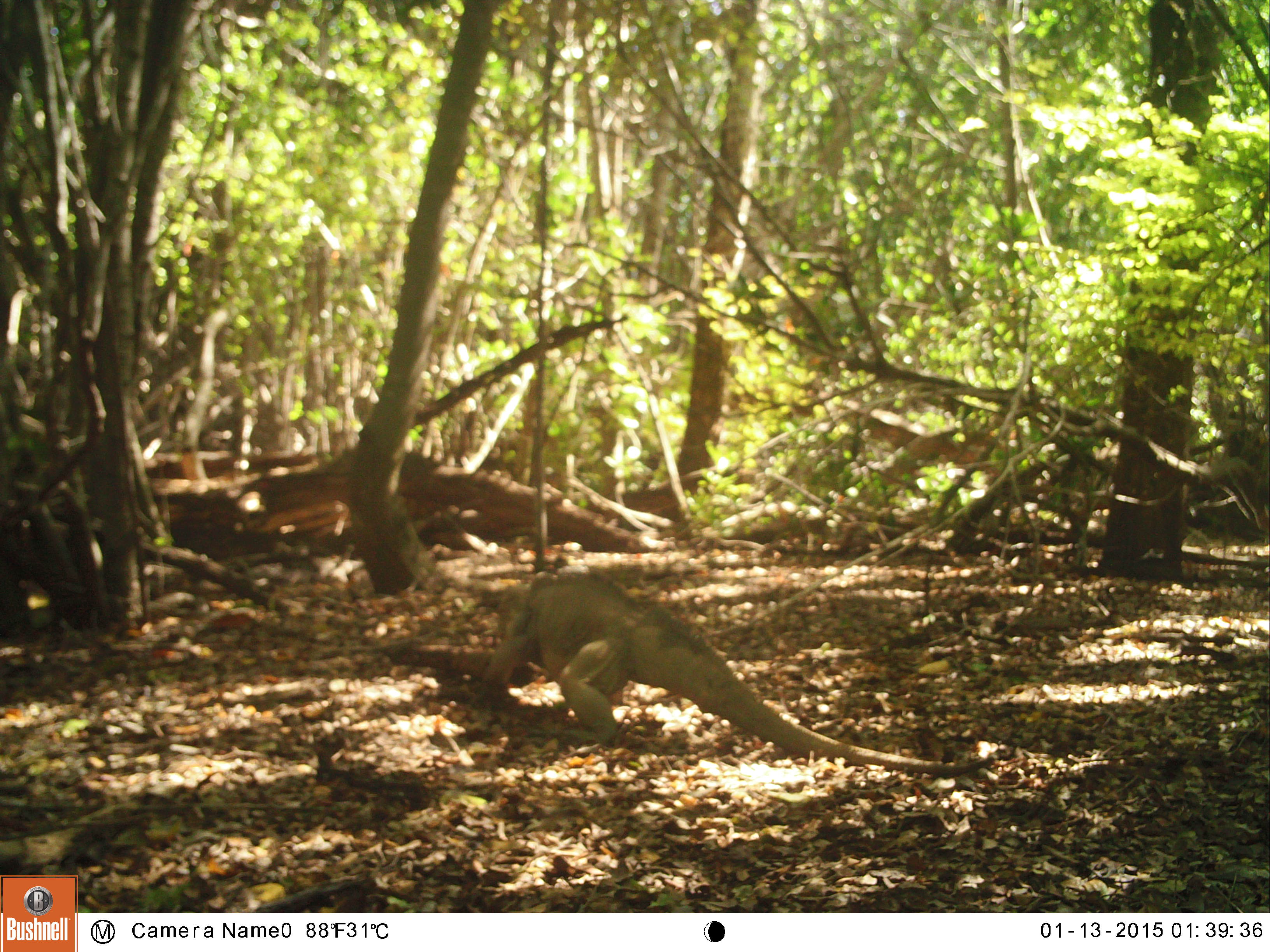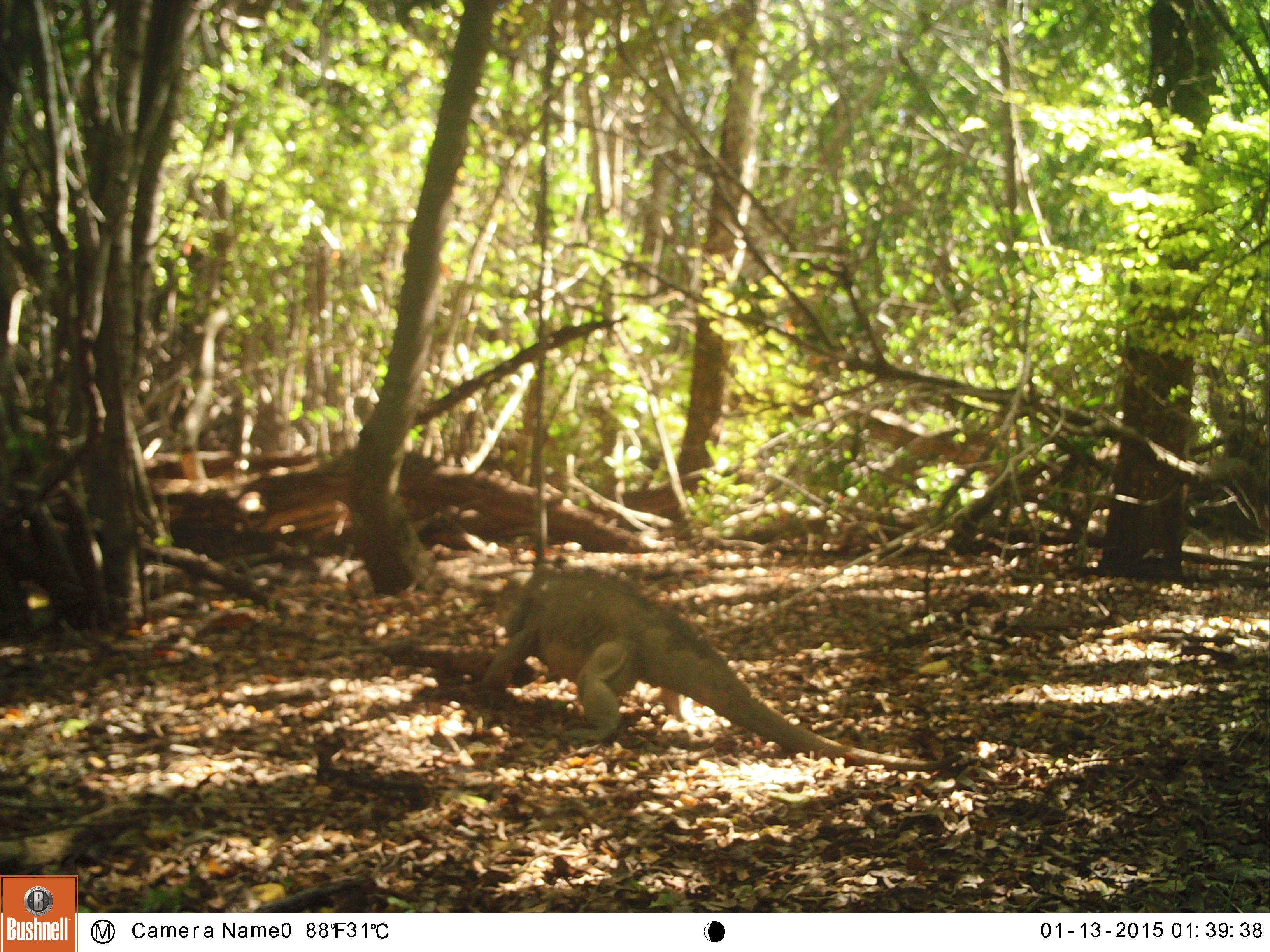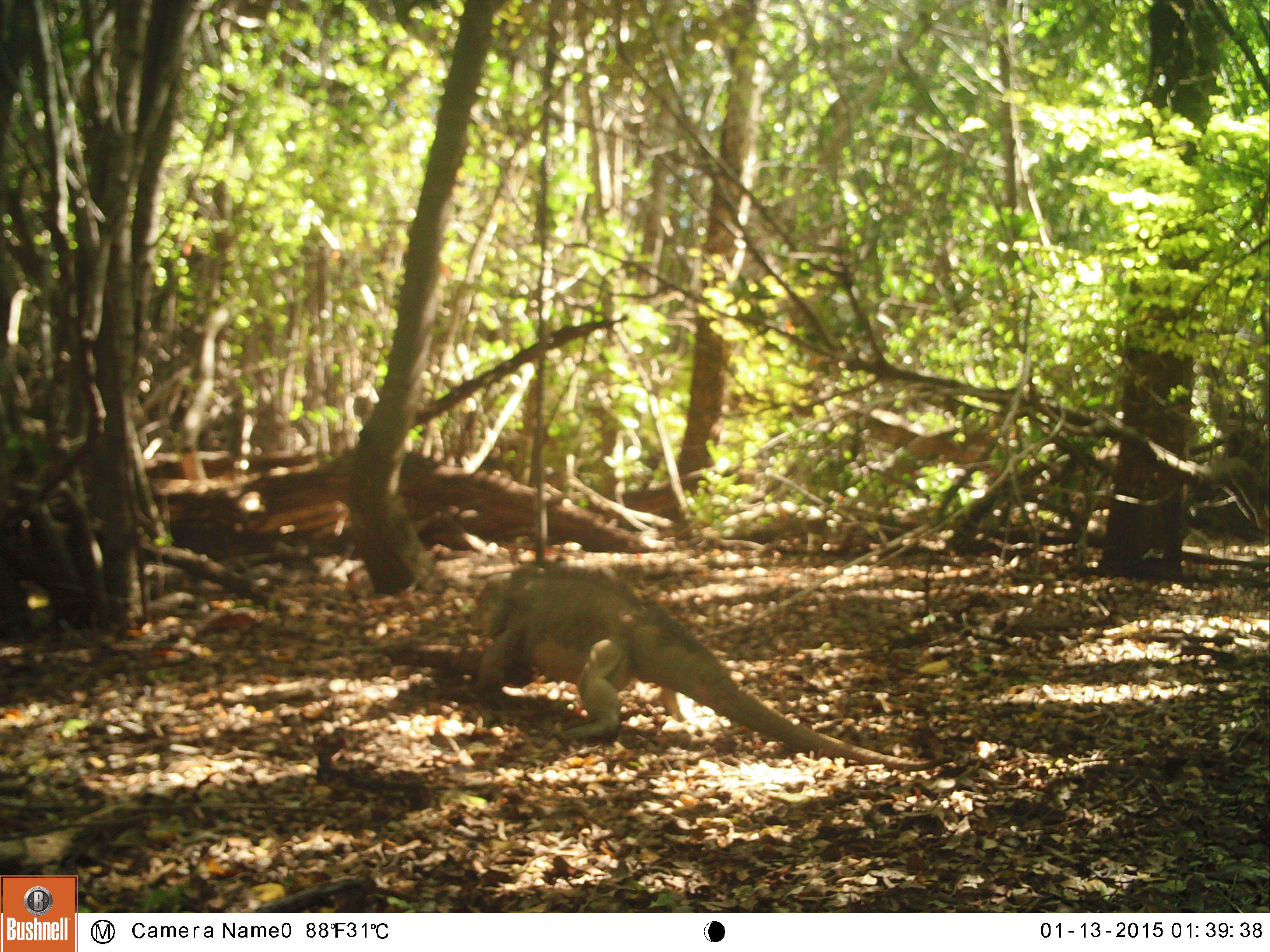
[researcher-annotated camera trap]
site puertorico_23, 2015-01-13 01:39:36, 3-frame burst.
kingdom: Animalia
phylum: Chordata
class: Reptilia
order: Squamata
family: Iguanidae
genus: Iguana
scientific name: Iguana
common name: typical iguanas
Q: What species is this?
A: Iguana (typical iguanas).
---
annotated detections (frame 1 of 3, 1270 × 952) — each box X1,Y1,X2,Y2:
iguana: 475,570,976,782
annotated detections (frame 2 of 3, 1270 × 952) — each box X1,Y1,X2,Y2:
iguana: 471,565,892,760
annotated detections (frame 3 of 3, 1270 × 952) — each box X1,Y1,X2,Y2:
iguana: 463,560,895,758